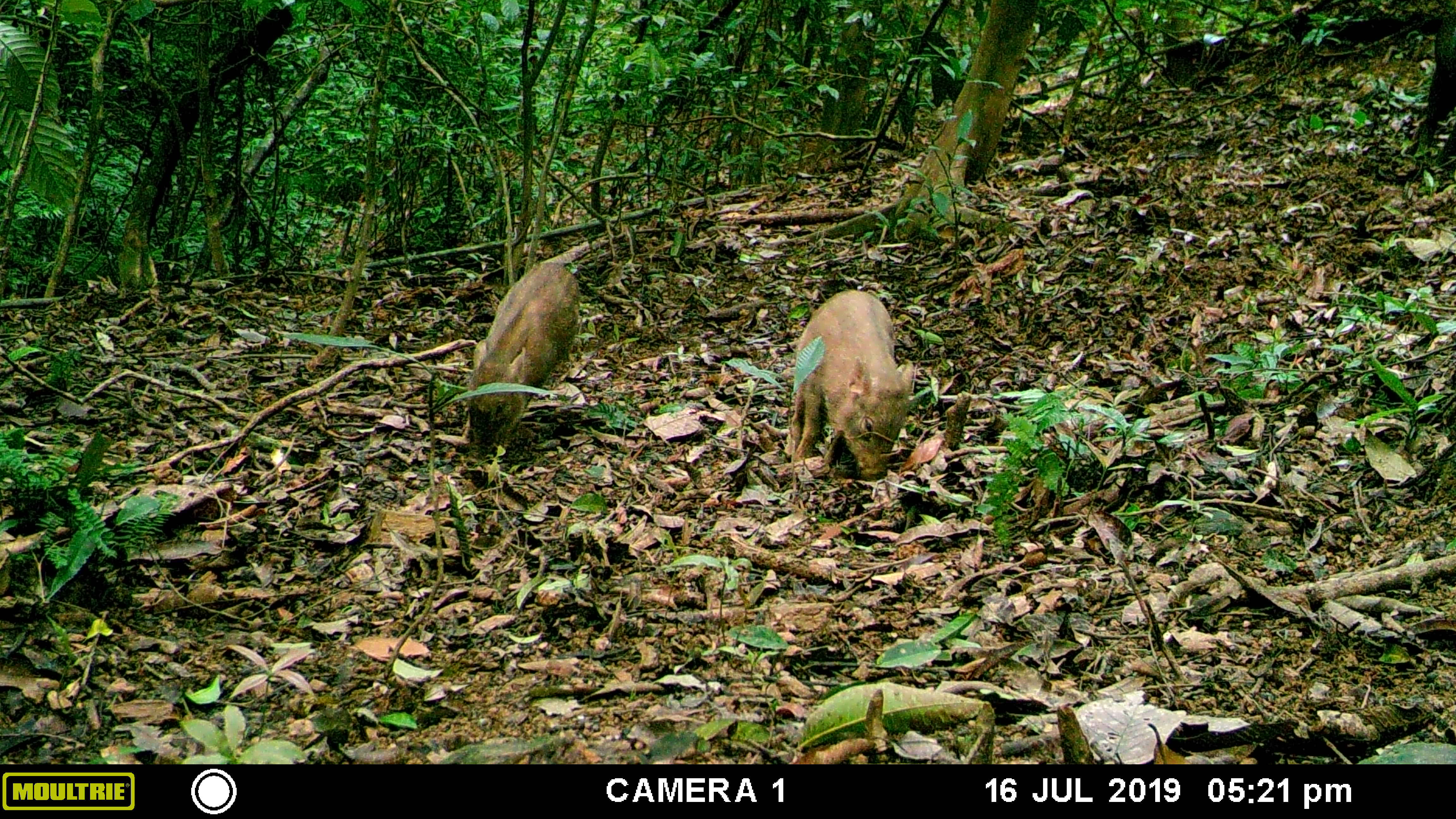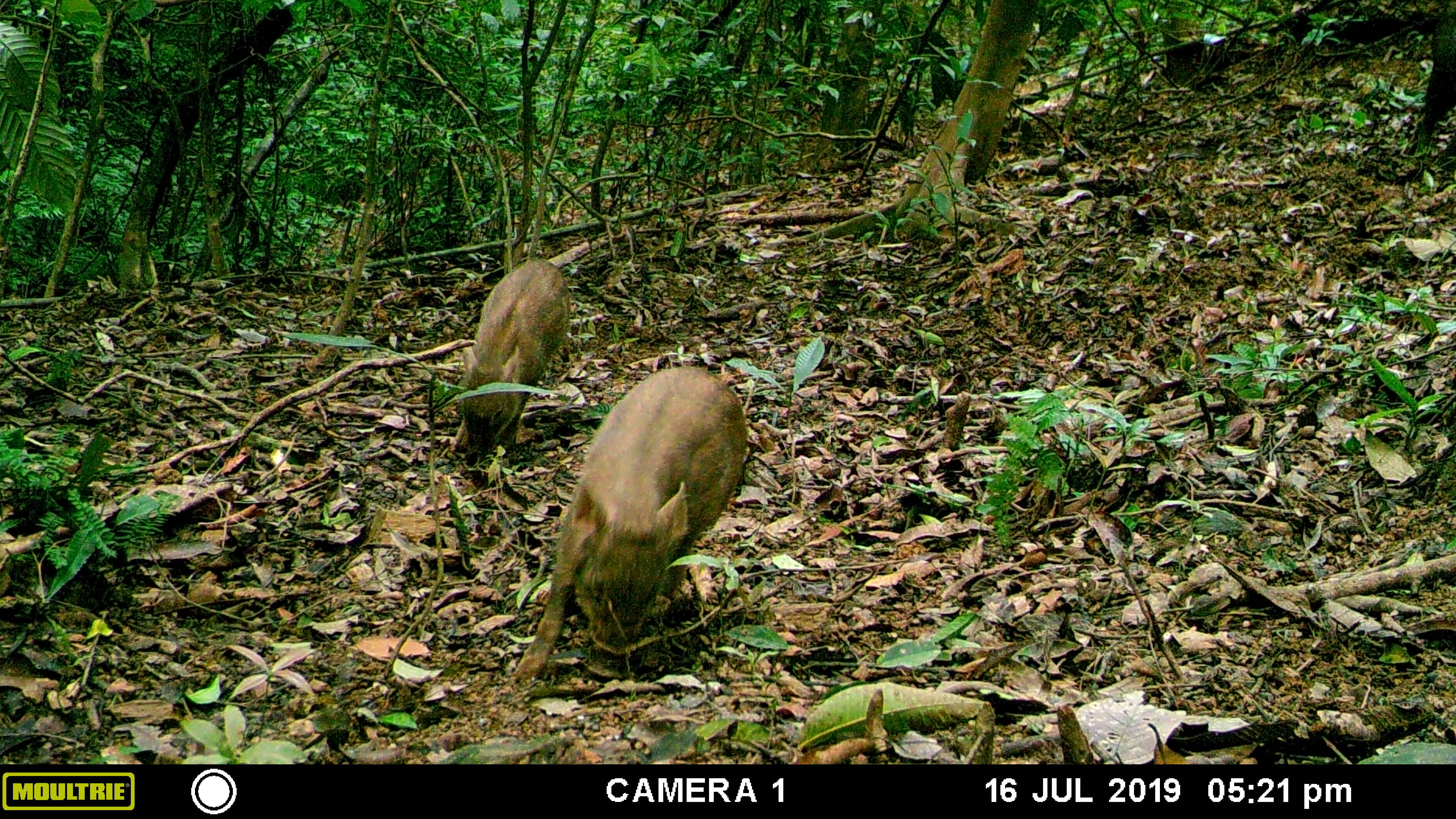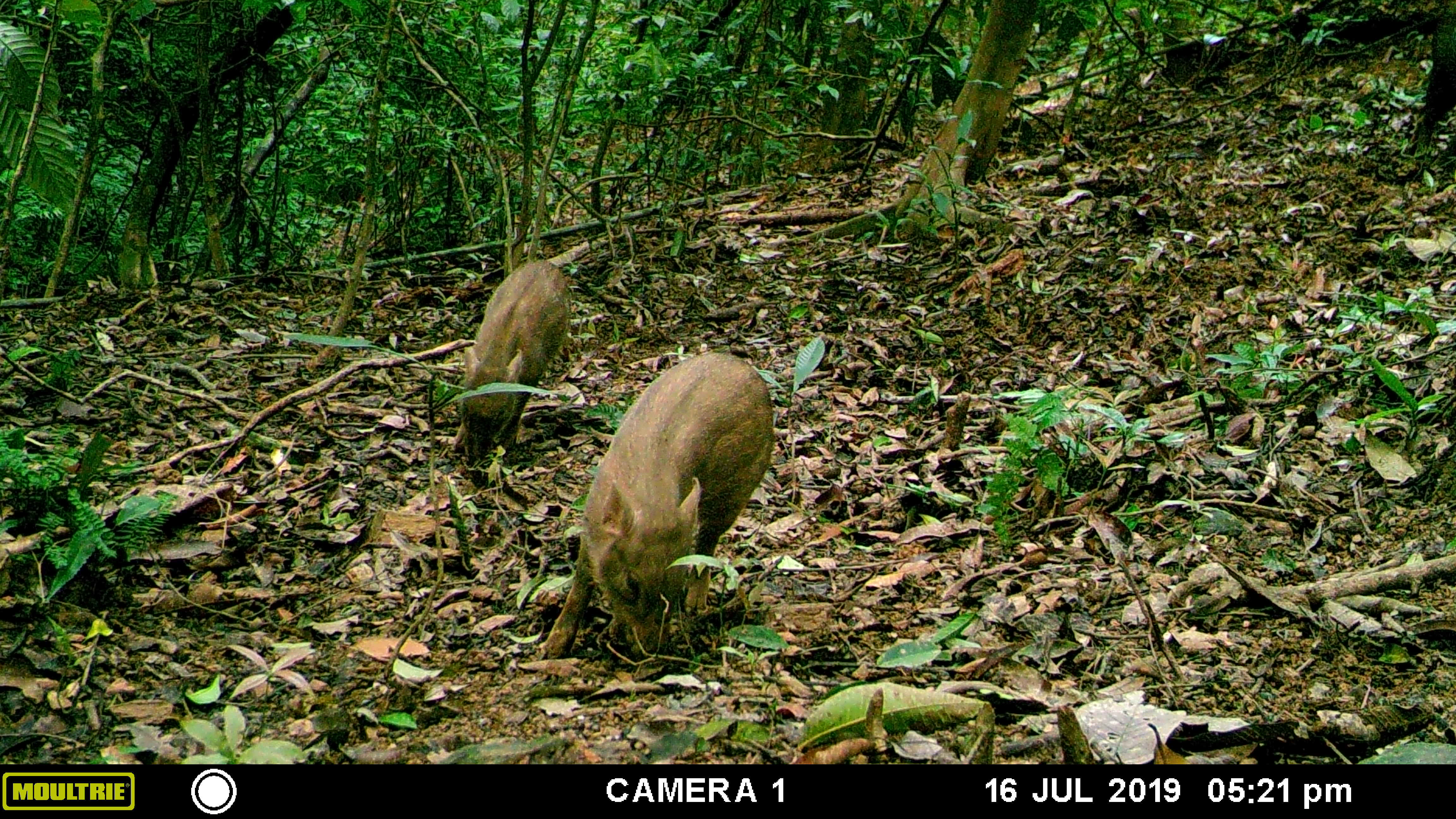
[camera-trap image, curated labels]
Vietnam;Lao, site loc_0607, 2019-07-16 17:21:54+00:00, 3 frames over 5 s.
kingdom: Animalia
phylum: Chordata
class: Mammalia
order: Artiodactyla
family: Suidae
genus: Sus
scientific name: Sus scrofa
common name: eurasian wild pig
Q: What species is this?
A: Eurasian wild pig (Sus scrofa).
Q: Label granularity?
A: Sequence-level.